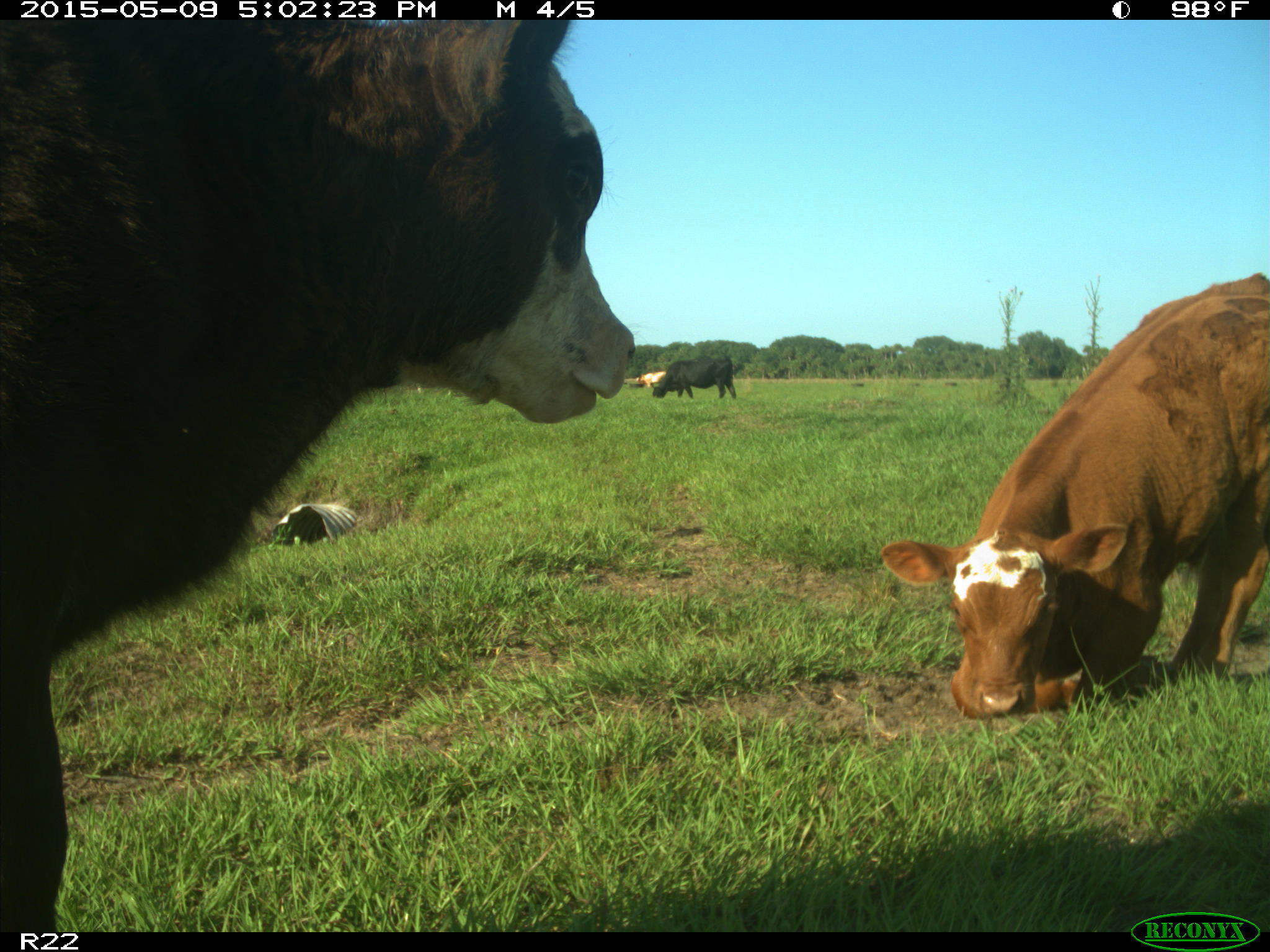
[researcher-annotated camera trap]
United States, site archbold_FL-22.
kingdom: Animalia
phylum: Chordata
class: Mammalia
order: Artiodactyla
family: Bovidae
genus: Bos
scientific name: Bos taurus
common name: domestic cow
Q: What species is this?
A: Bos taurus (domestic cow).